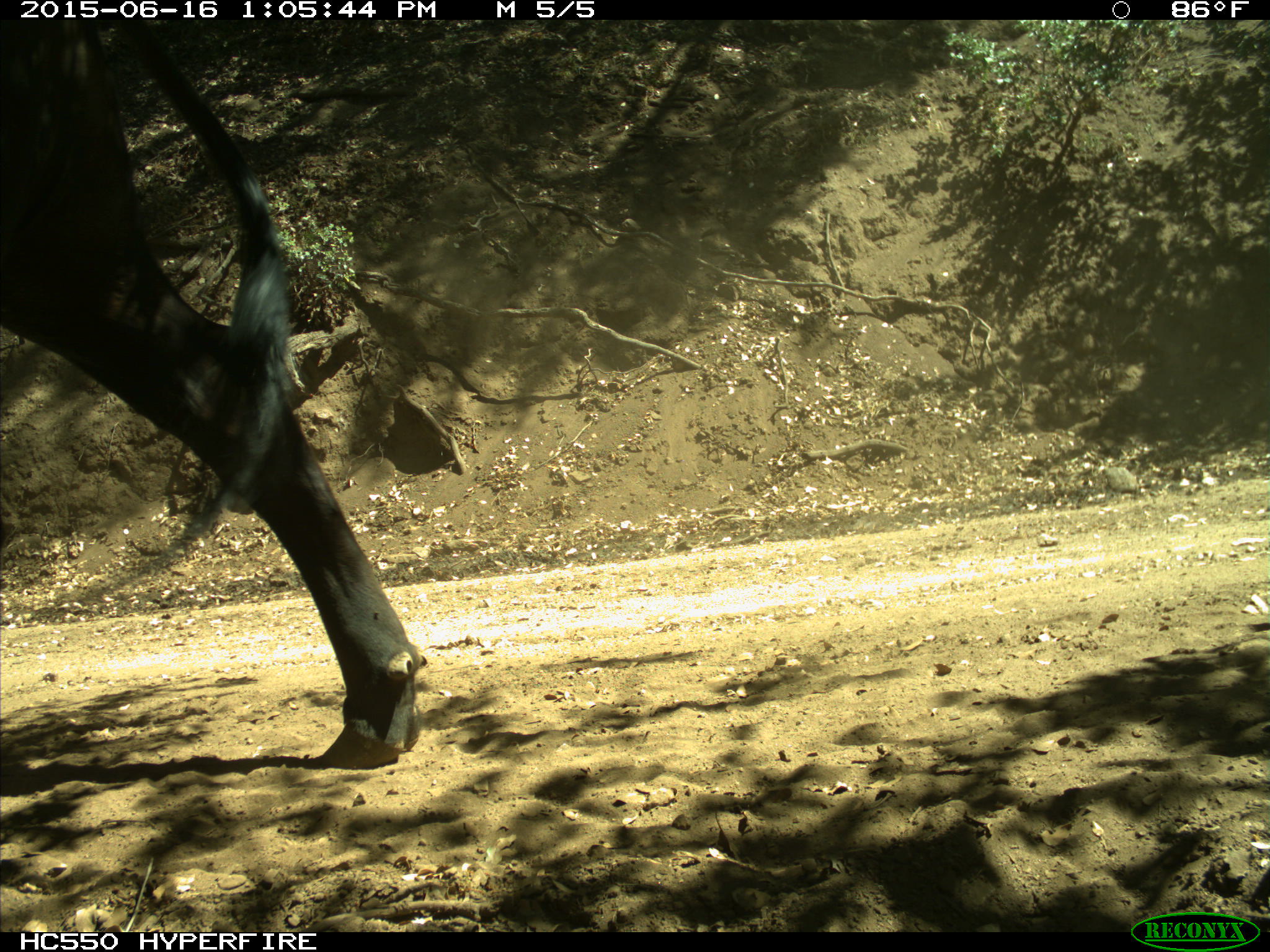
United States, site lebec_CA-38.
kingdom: Animalia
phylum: Chordata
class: Mammalia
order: Artiodactyla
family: Bovidae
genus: Bos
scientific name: Bos taurus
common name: domestic cow